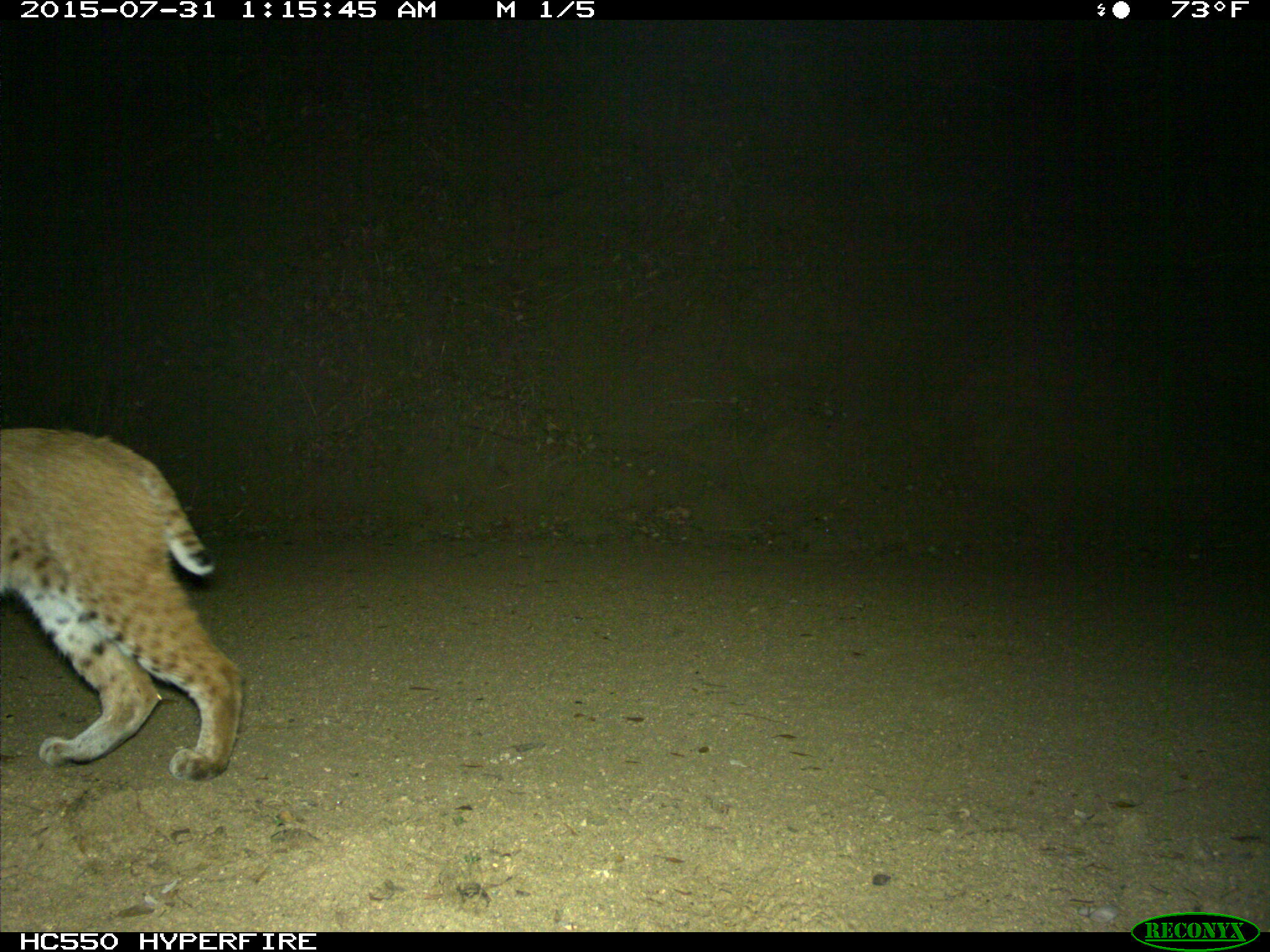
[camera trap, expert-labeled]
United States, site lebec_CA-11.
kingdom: Animalia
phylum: Chordata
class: Mammalia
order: Carnivora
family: Felidae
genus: Lynx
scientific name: Lynx rufus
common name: bobcat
Lynx rufus (bobcat).